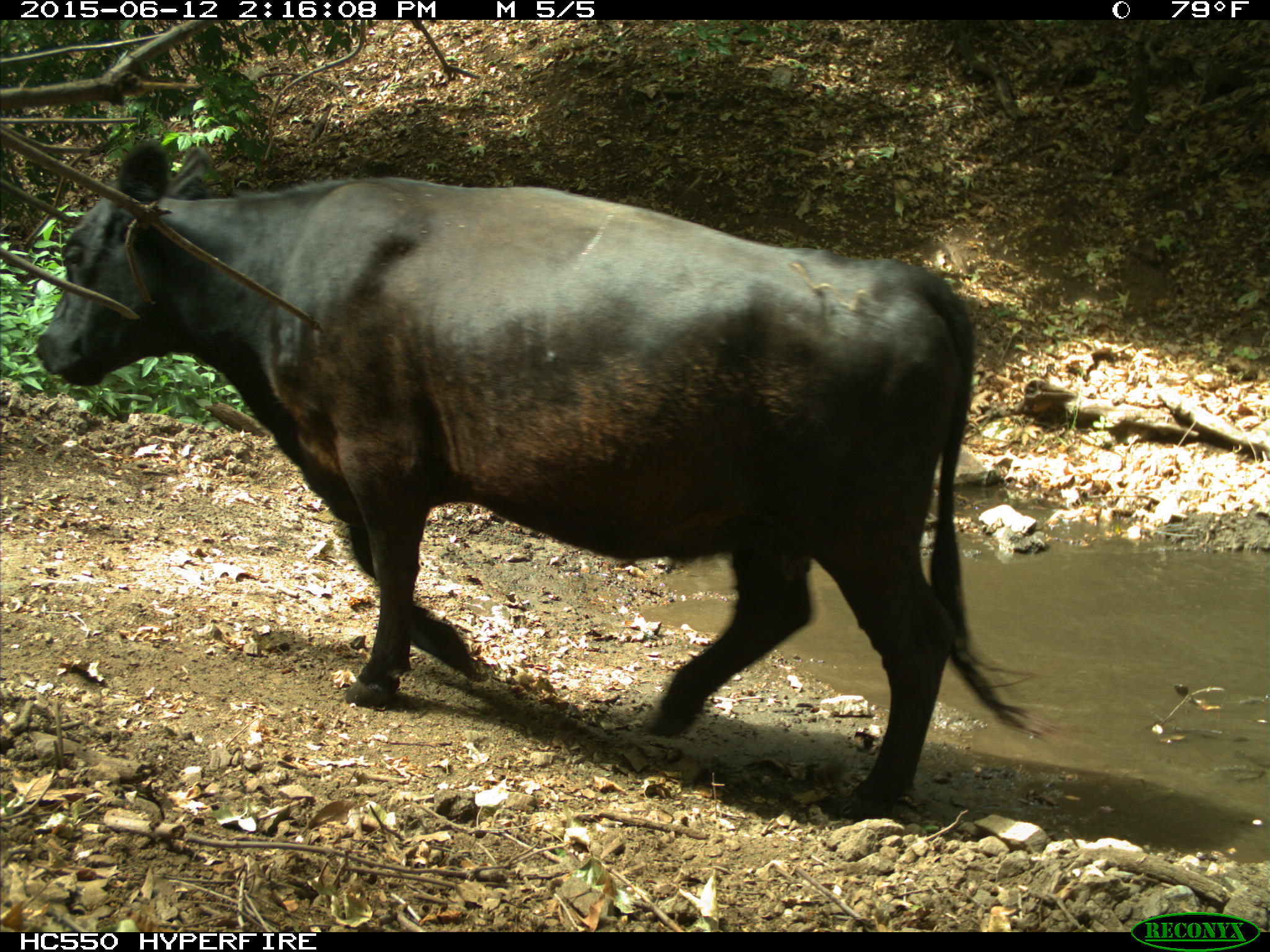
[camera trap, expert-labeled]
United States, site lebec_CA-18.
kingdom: Animalia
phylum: Chordata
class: Mammalia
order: Artiodactyla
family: Bovidae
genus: Bos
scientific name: Bos taurus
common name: domestic cow